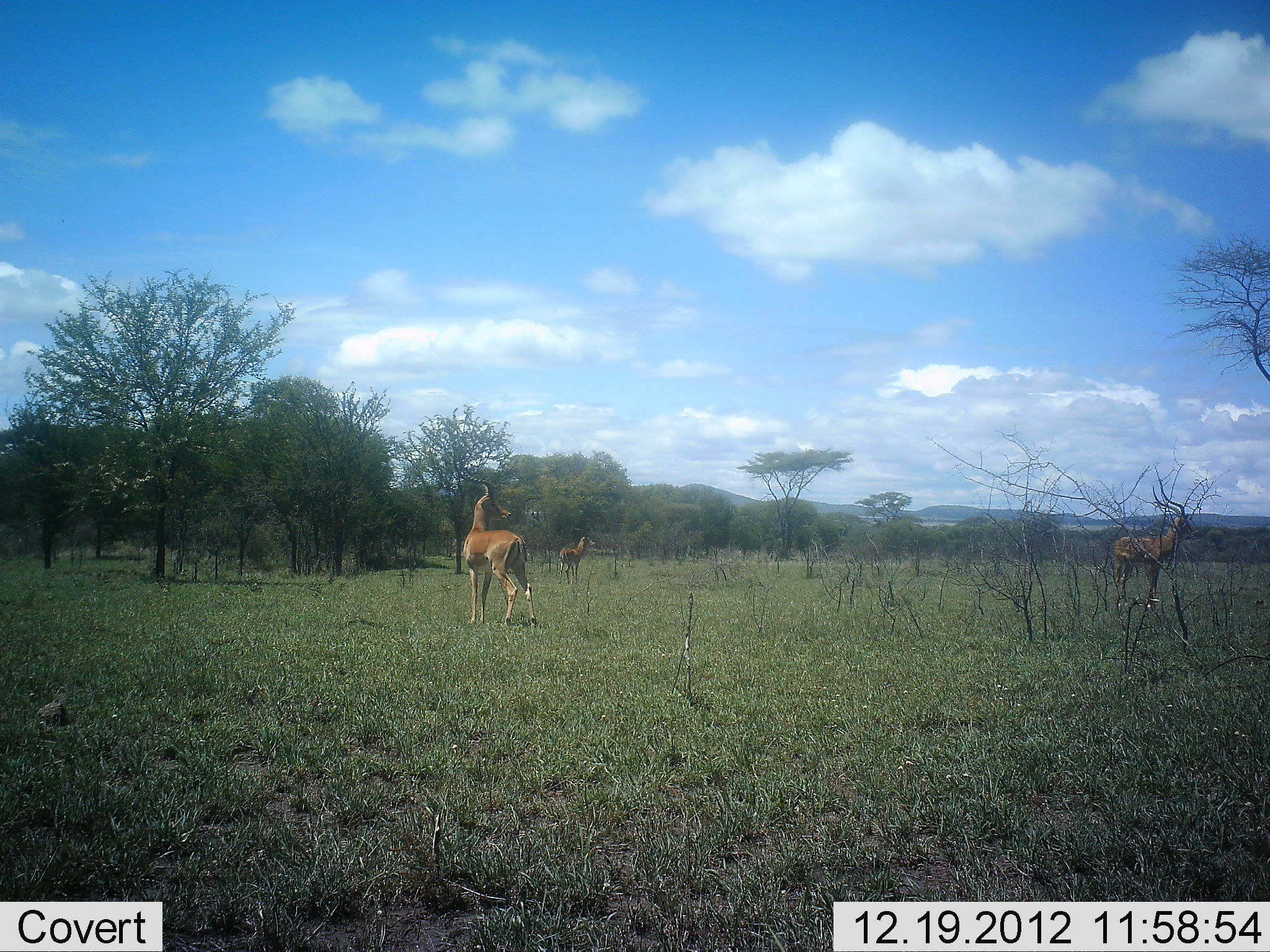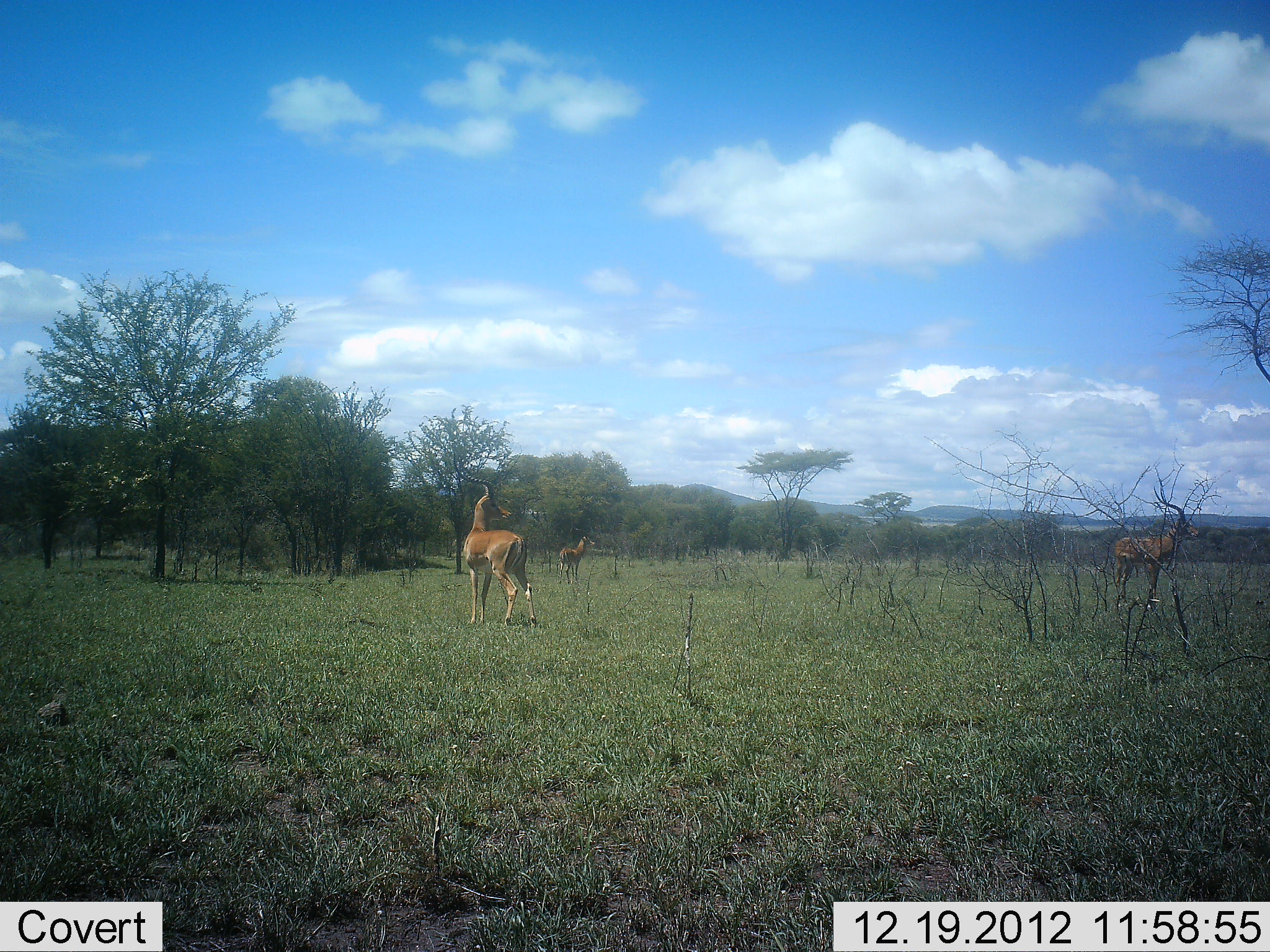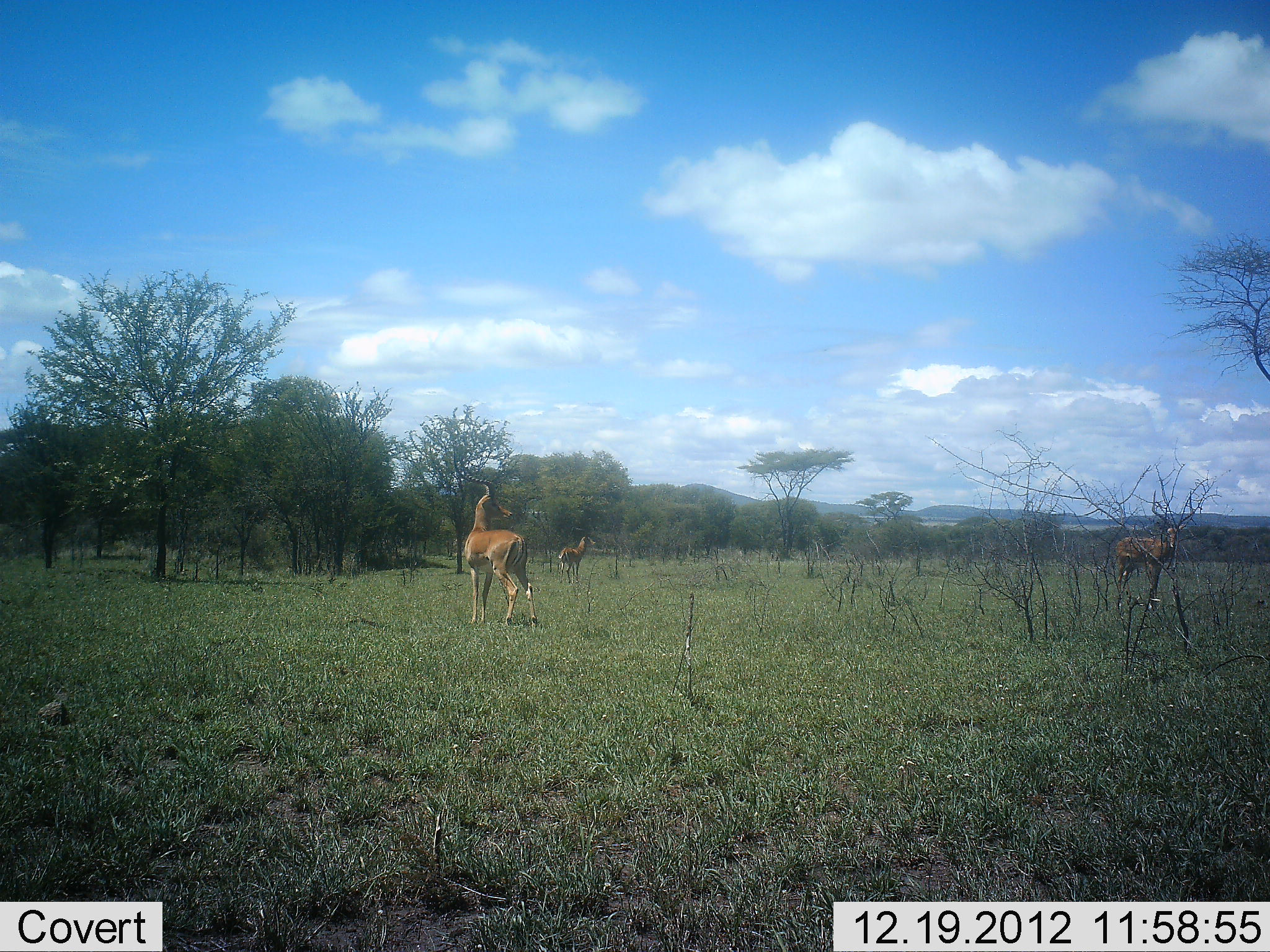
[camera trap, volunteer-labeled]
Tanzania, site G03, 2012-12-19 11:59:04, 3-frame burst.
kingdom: Animalia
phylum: Chordata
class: Mammalia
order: Artiodactyla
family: Bovidae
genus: Aepyceros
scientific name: Aepyceros melampus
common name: impala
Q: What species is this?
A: Impala (Aepyceros melampus).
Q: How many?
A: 3.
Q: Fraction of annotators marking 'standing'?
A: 97%.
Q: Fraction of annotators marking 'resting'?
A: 0%.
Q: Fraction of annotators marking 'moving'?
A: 3%.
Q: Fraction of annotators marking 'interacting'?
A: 3%.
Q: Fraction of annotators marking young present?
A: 0%.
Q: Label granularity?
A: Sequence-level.